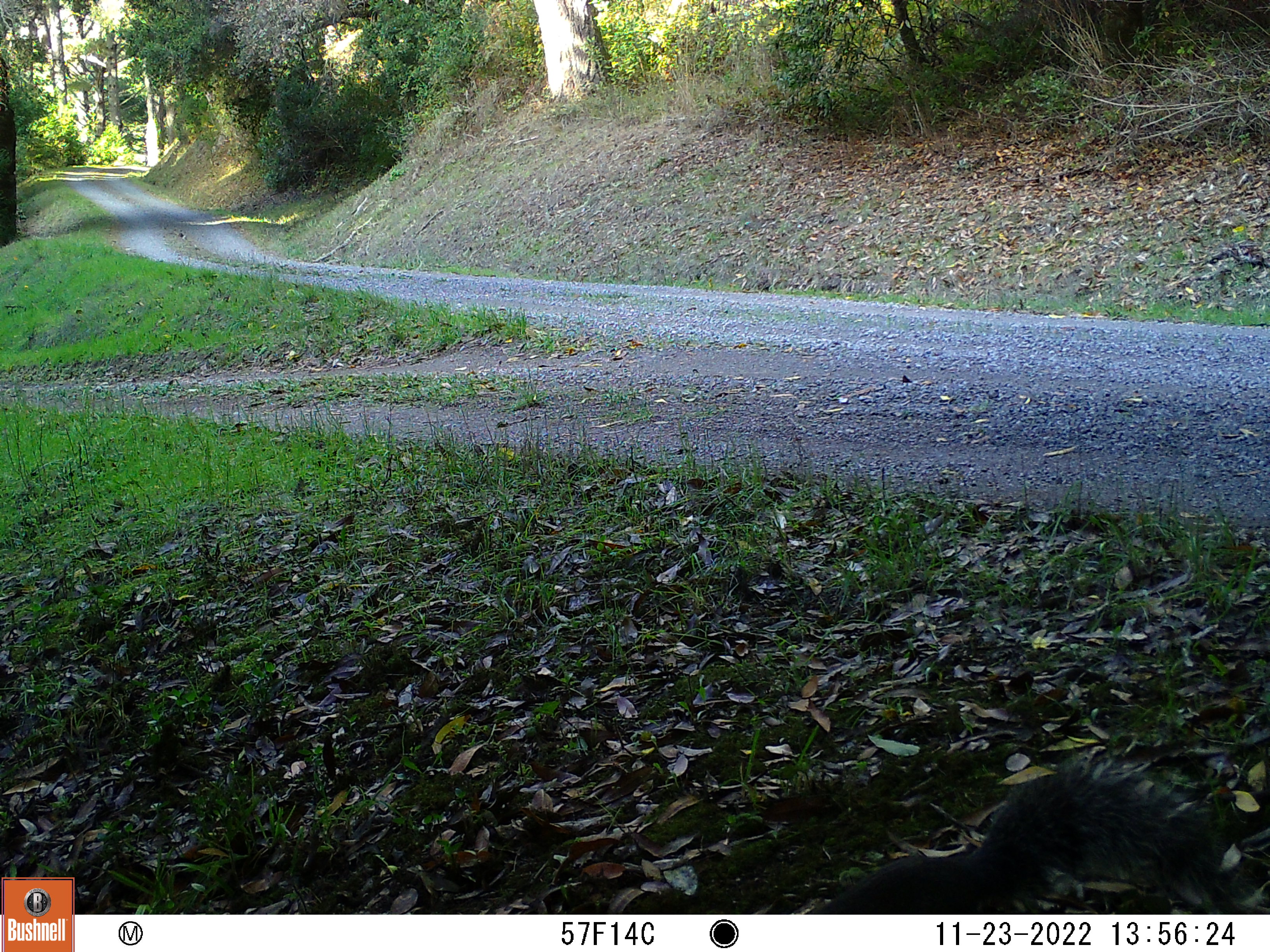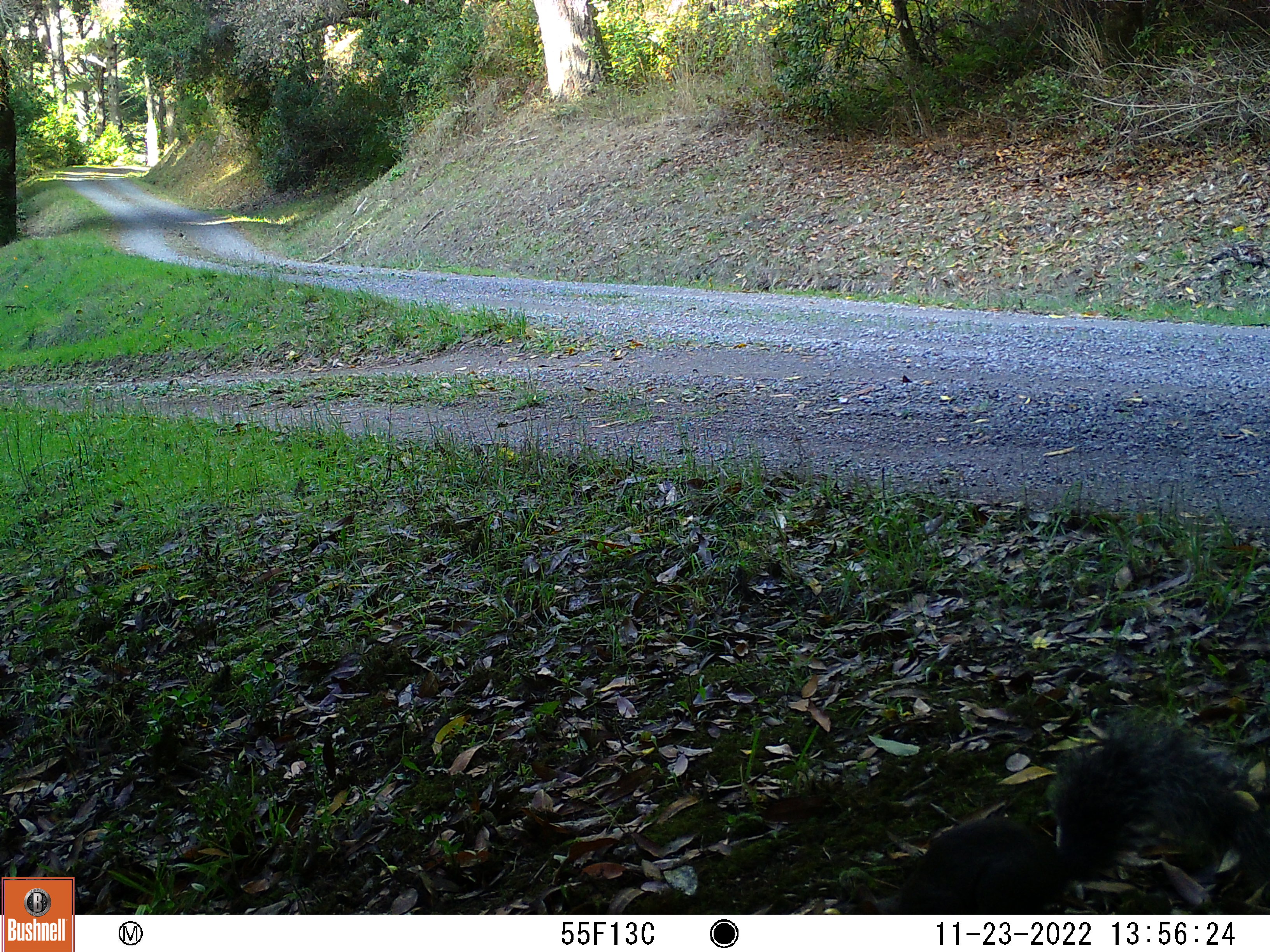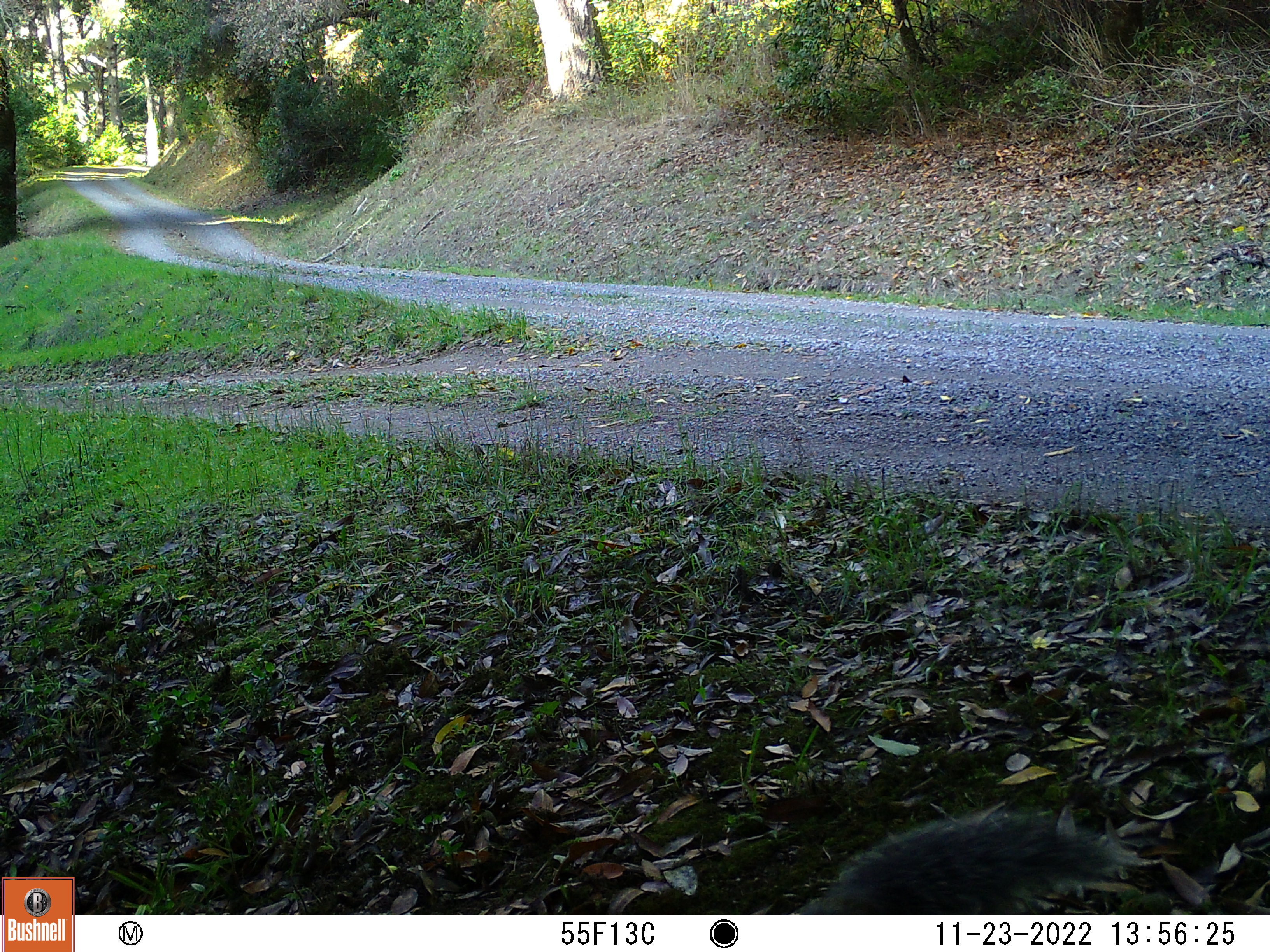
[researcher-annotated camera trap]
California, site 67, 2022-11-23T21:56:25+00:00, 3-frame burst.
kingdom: Animalia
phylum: Chordata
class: Mammalia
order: Rodentia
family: Sciuridae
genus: Sciurus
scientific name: Sciurus griseus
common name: western gray squirrel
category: western grey squirrel